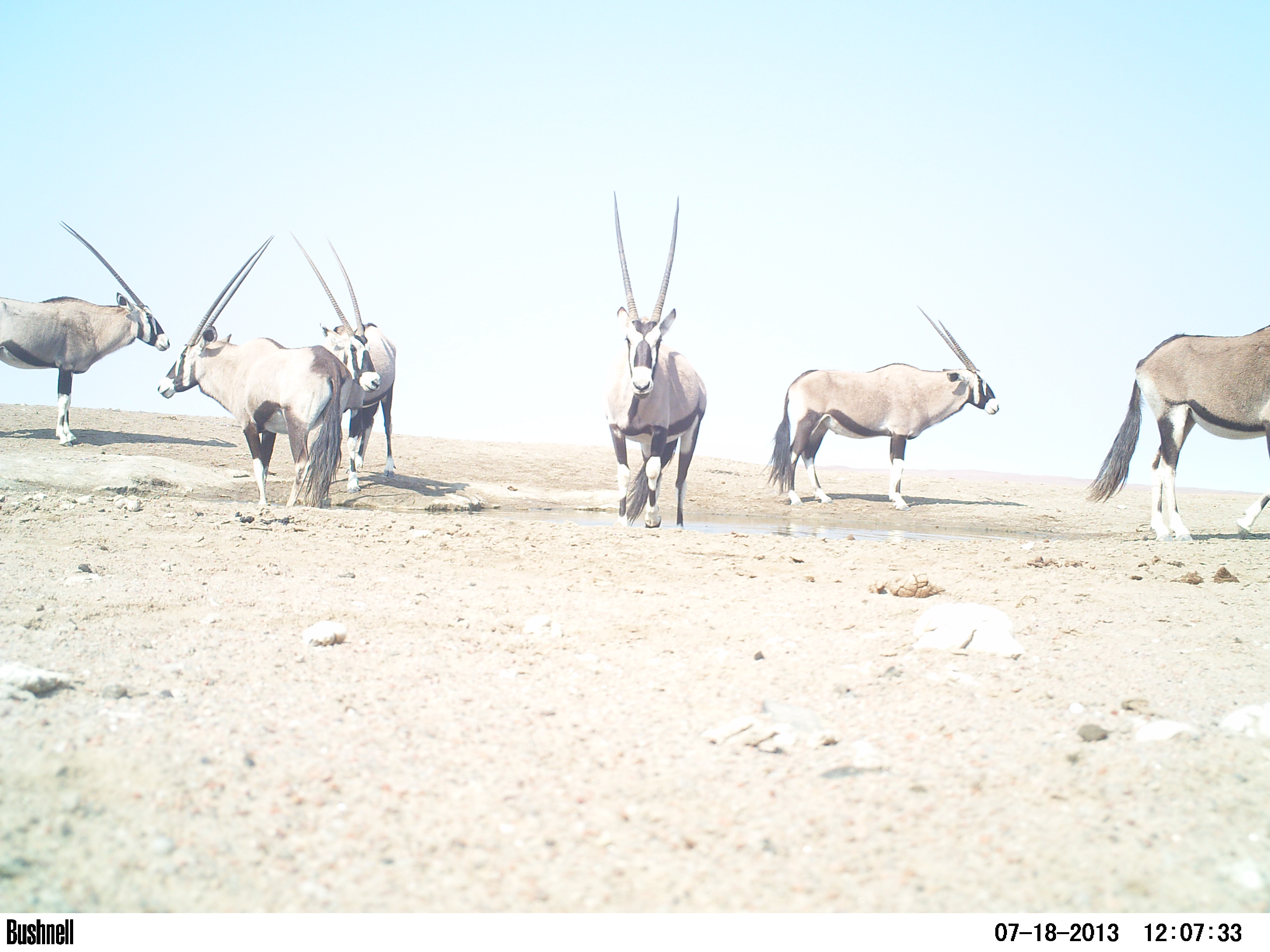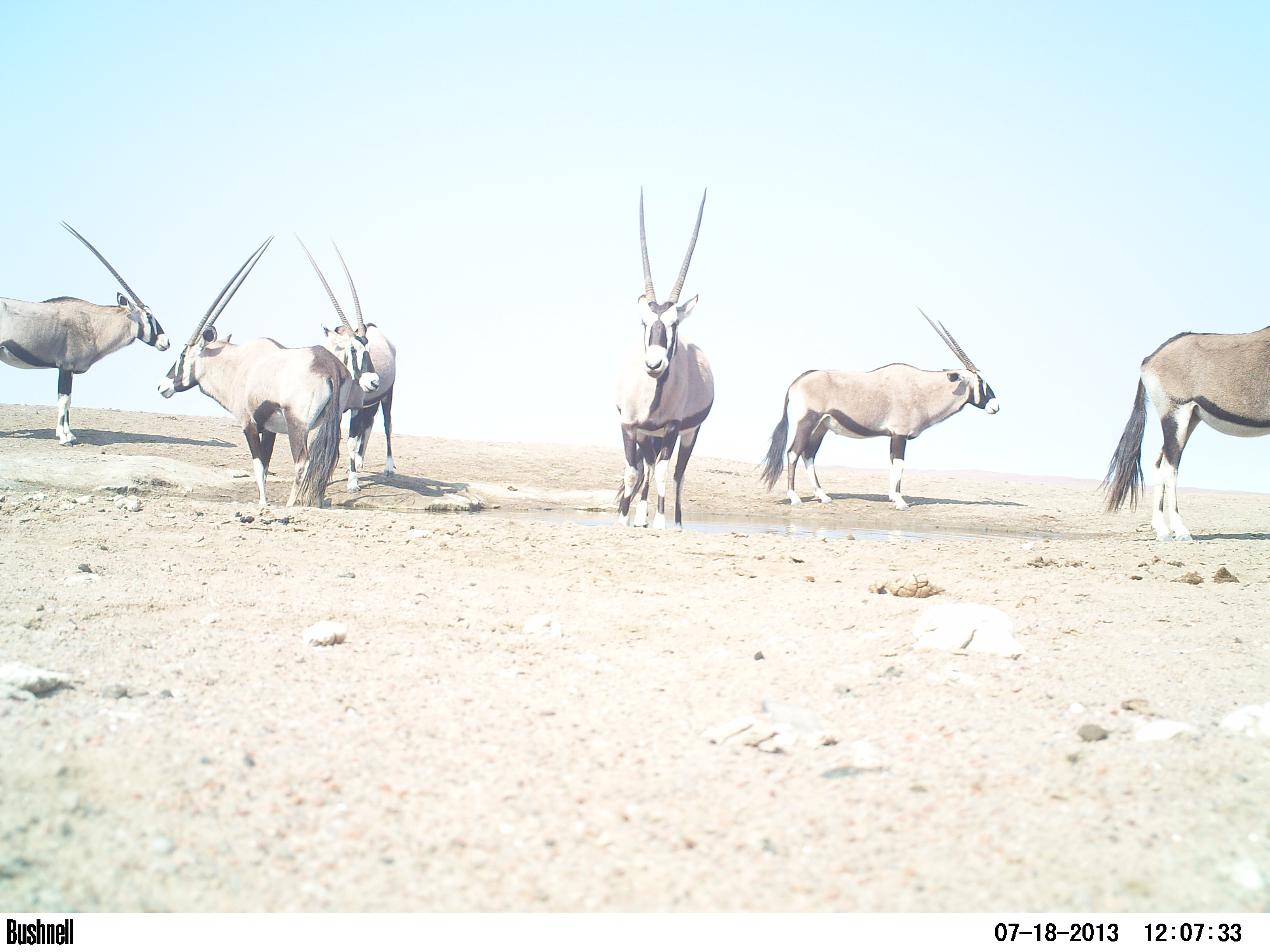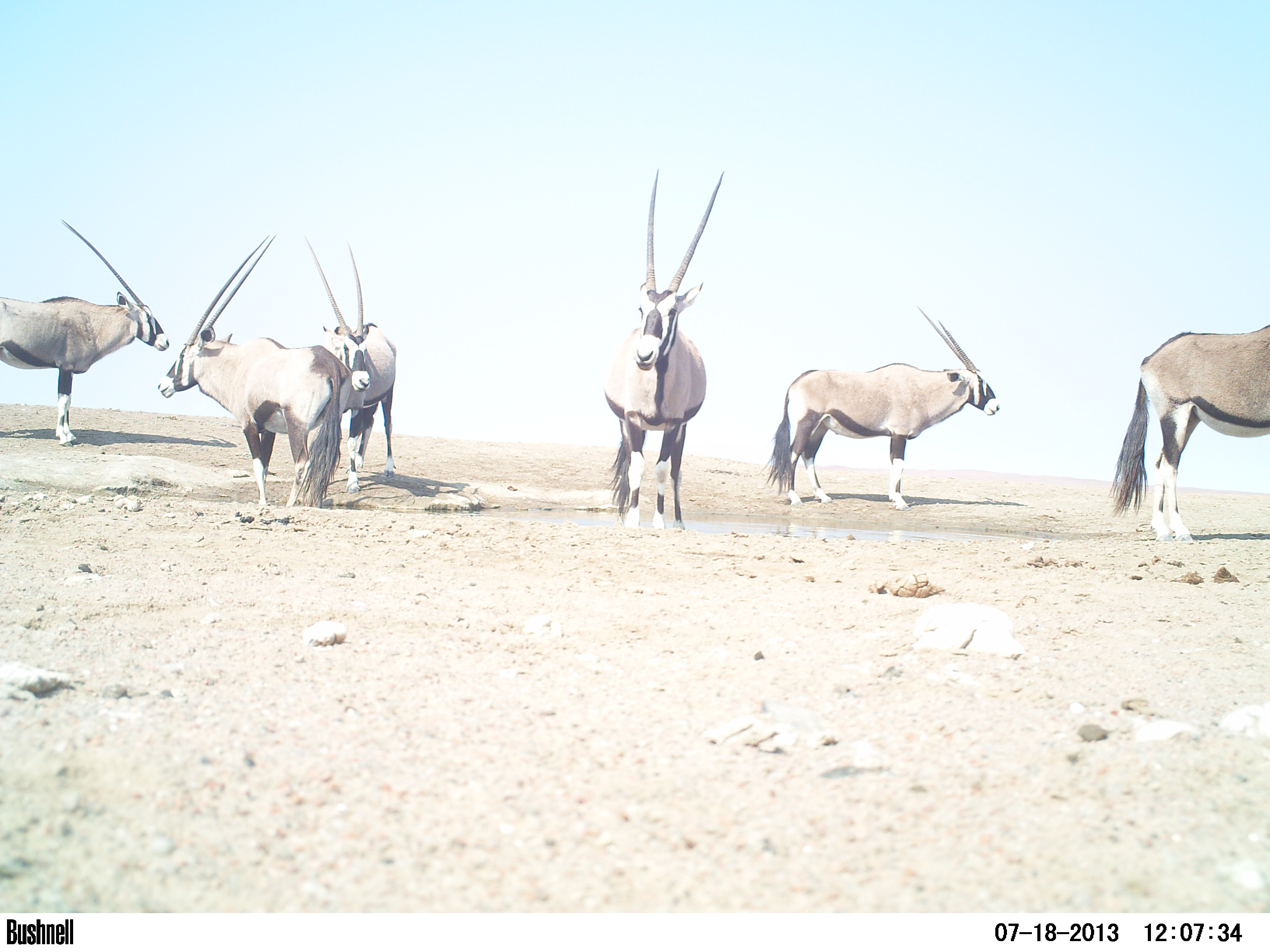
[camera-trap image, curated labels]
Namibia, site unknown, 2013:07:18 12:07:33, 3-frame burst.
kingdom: Animalia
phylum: Chordata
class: Mammalia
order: Artiodactyla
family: Bovidae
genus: Oryx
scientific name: Oryx gazella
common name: gemsbok